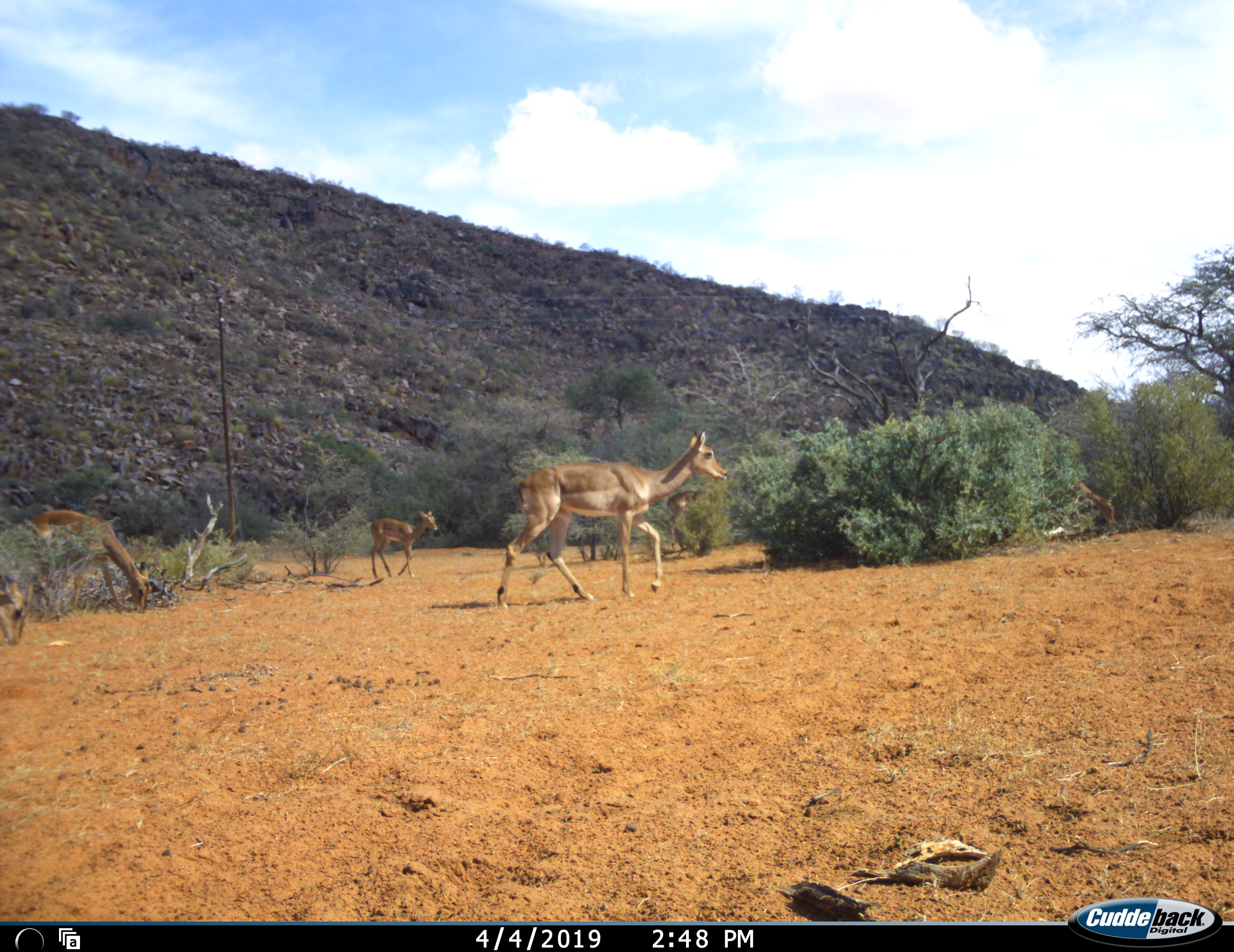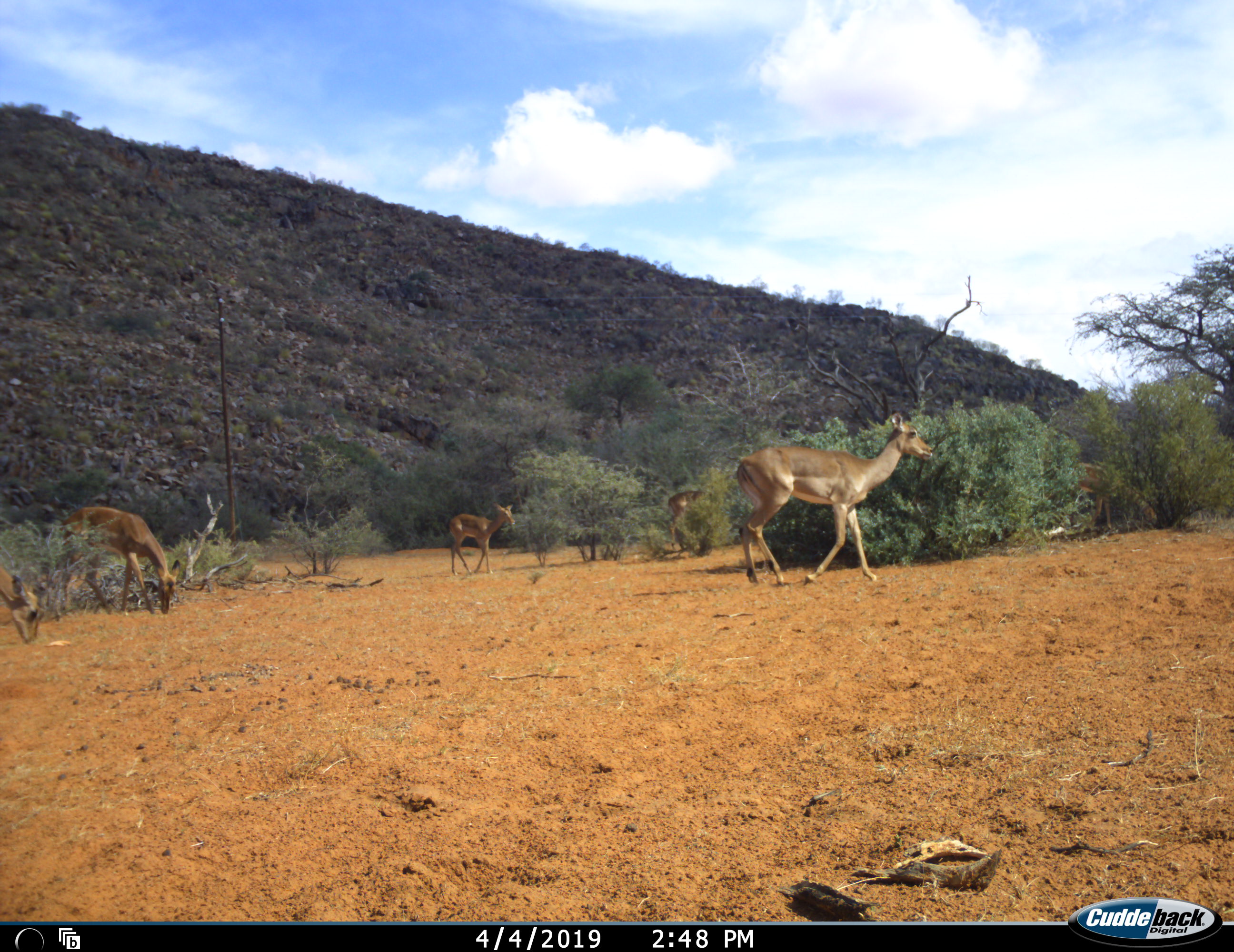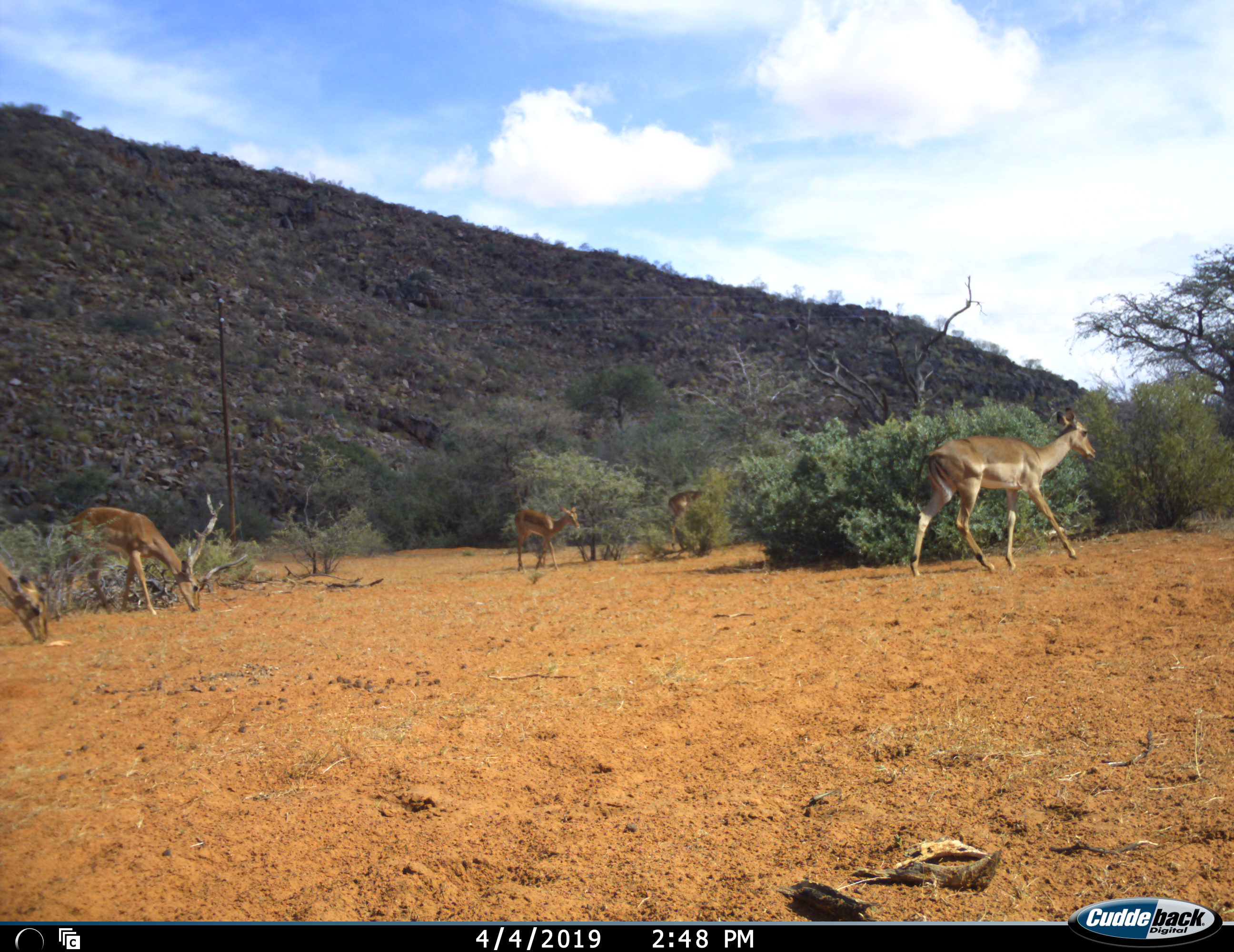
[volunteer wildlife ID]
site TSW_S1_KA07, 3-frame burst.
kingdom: Animalia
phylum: Chordata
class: Mammalia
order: Artiodactyla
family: Bovidae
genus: Aepyceros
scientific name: Aepyceros melampus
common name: impala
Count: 5.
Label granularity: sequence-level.